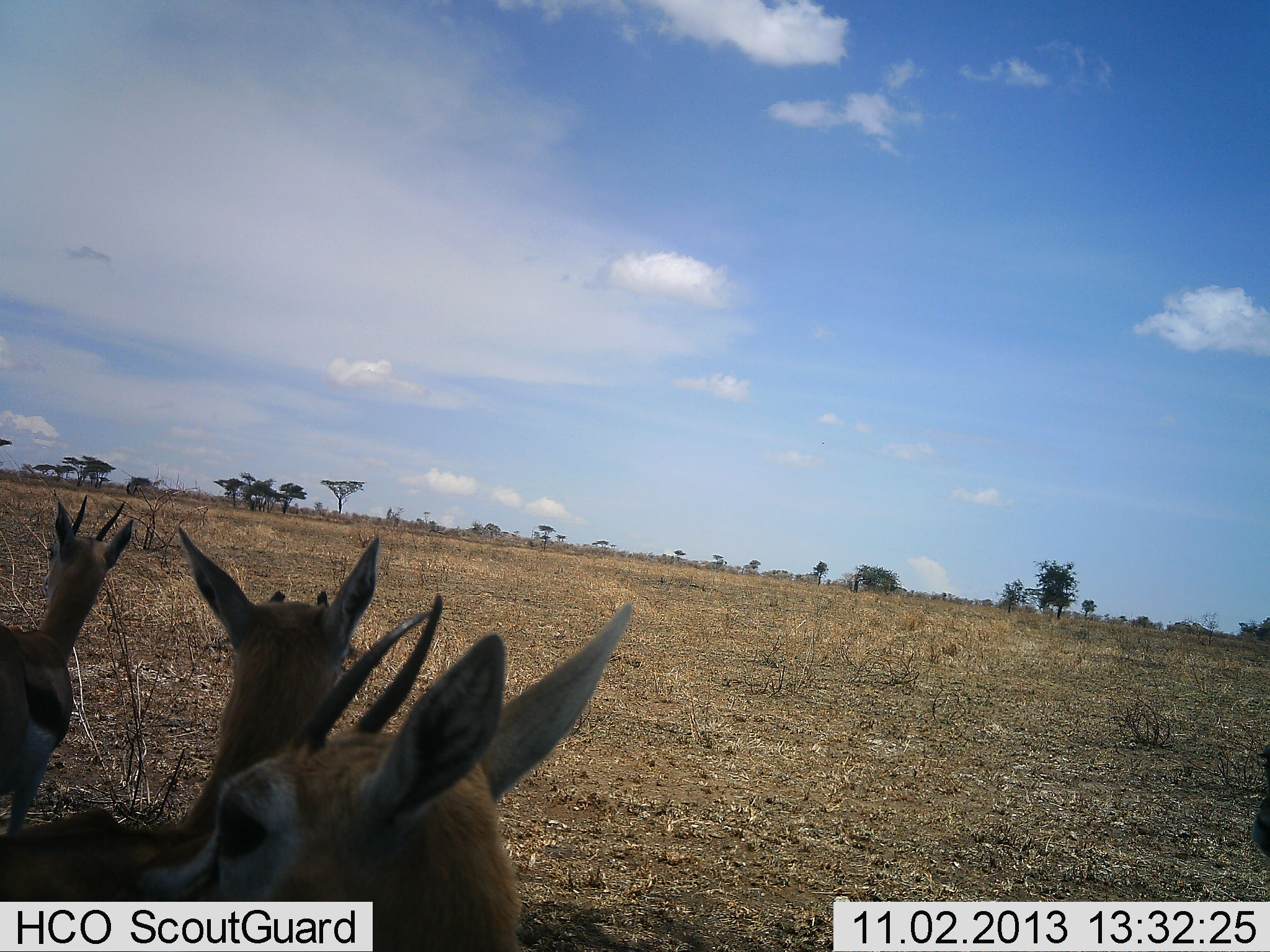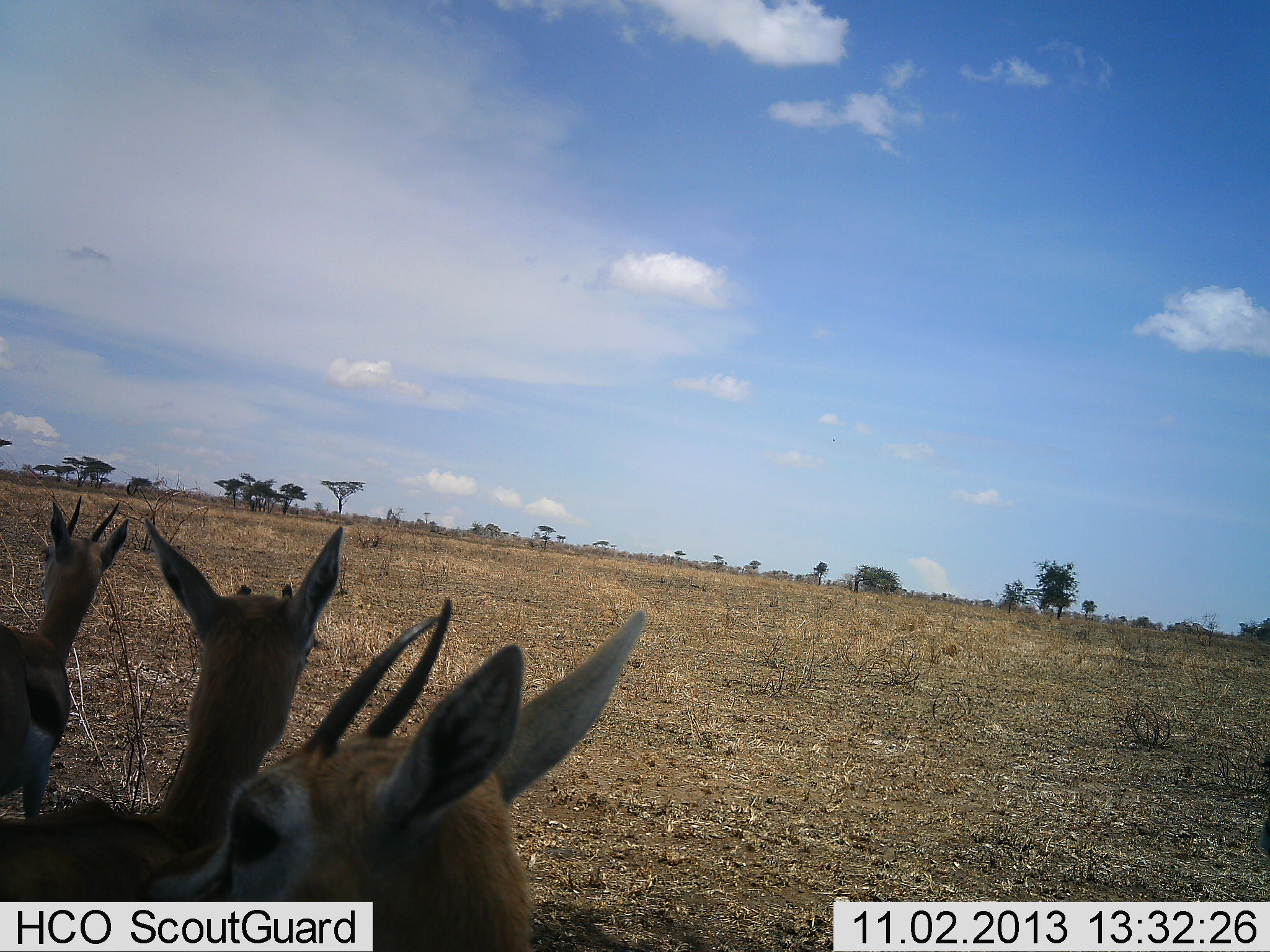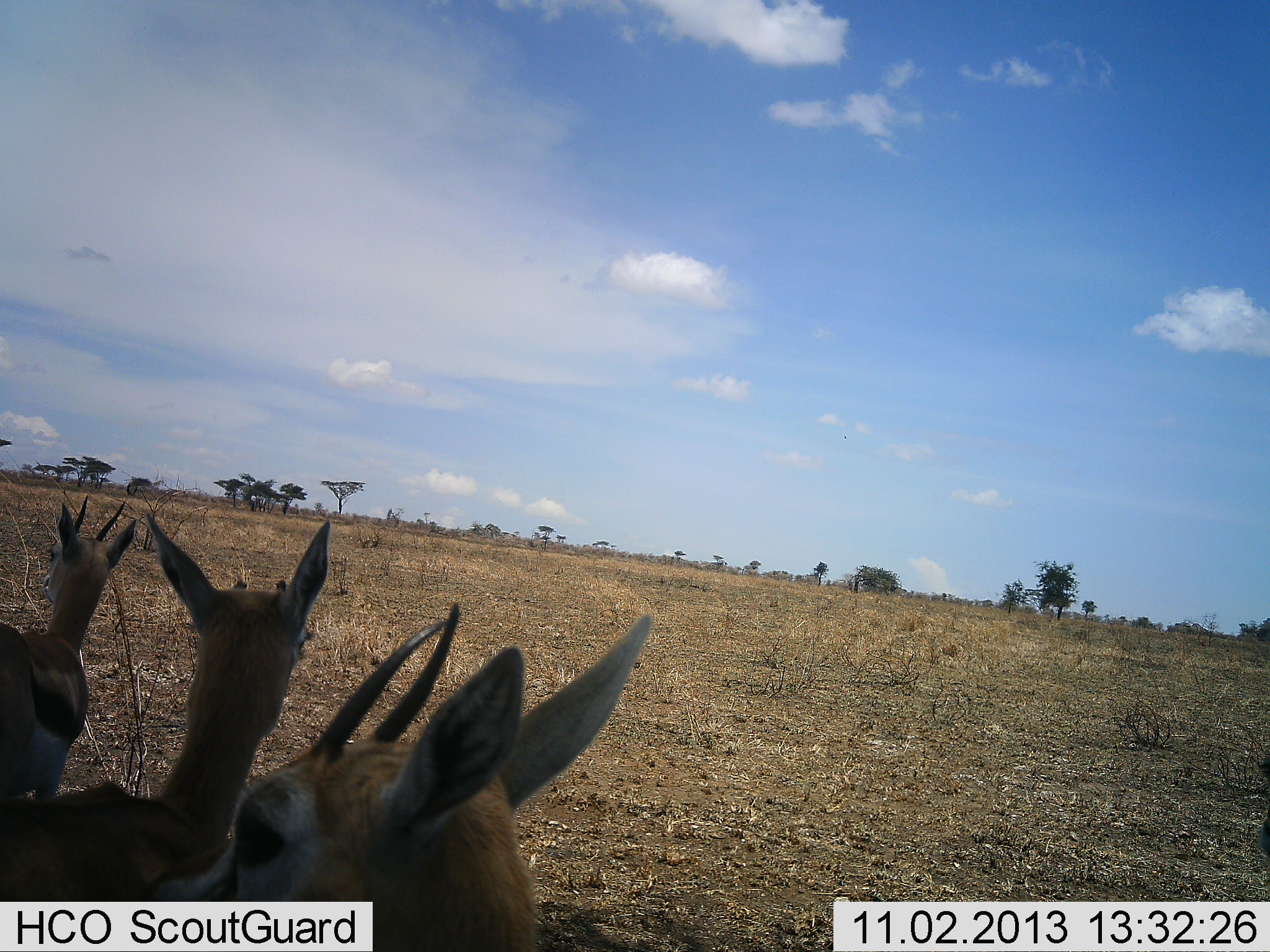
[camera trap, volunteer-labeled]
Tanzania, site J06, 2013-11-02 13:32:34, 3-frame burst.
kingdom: Animalia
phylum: Chordata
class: Mammalia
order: Artiodactyla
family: Bovidae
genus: Eudorcas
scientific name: Eudorcas thomsonii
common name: thomson's gazelle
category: gazellethomsons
Gazellethomsons (thomson's gazelle) (Eudorcas thomsonii), count 3. Behavior (volunteer vote fractions): standing 97%, resting 0%, moving 9%, interacting 0%. Young present (vote fraction): 6%. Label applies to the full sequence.